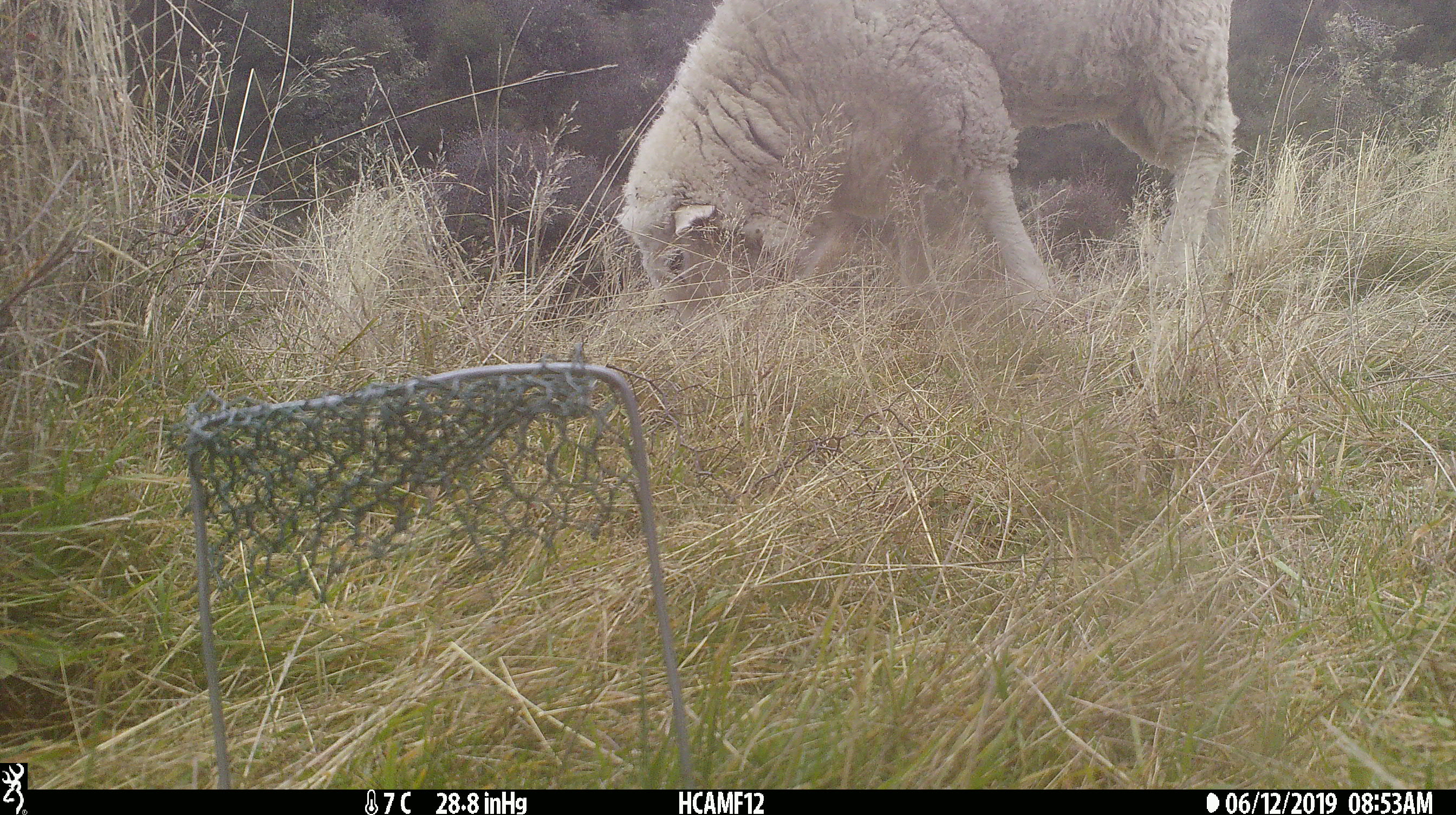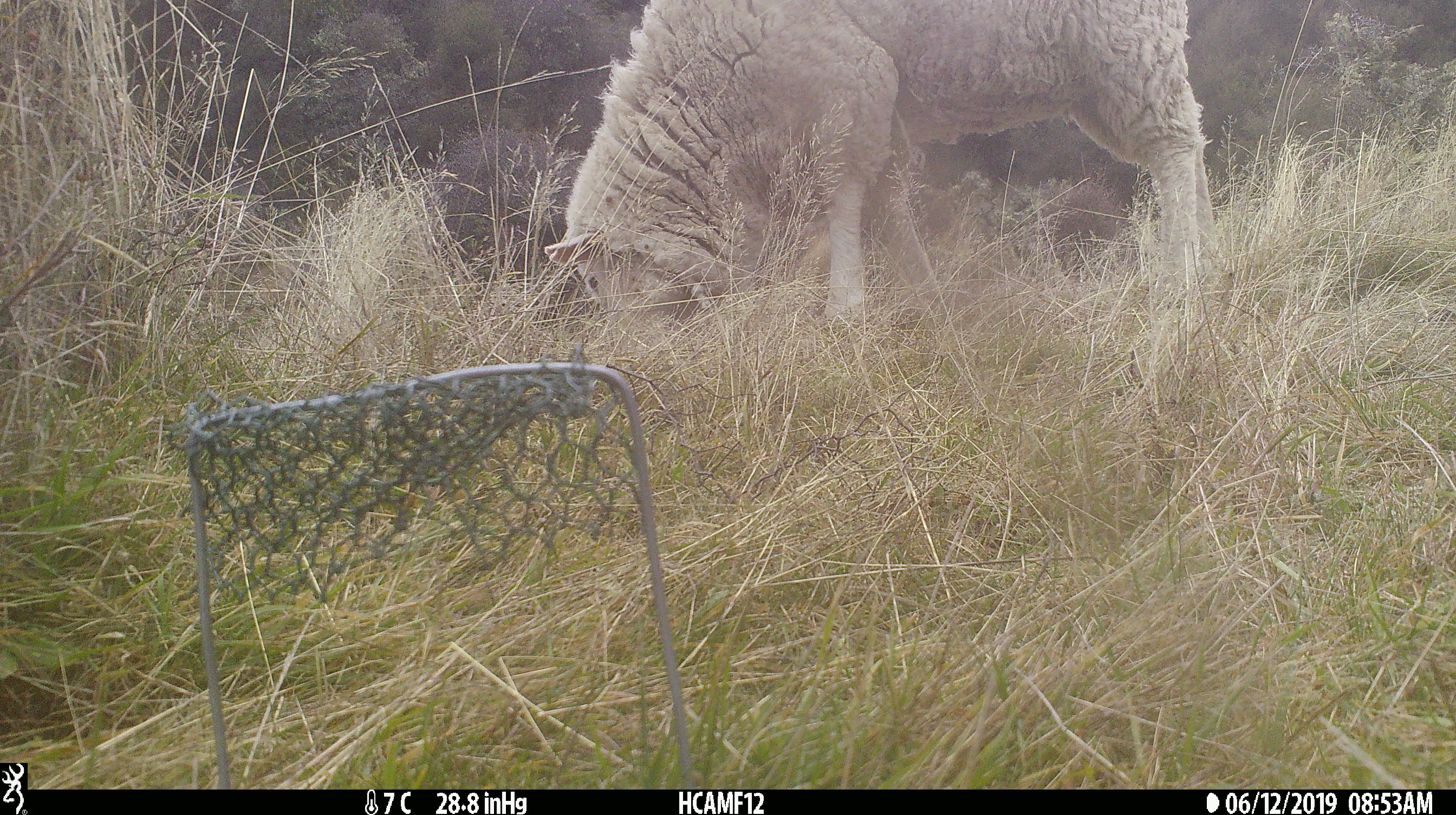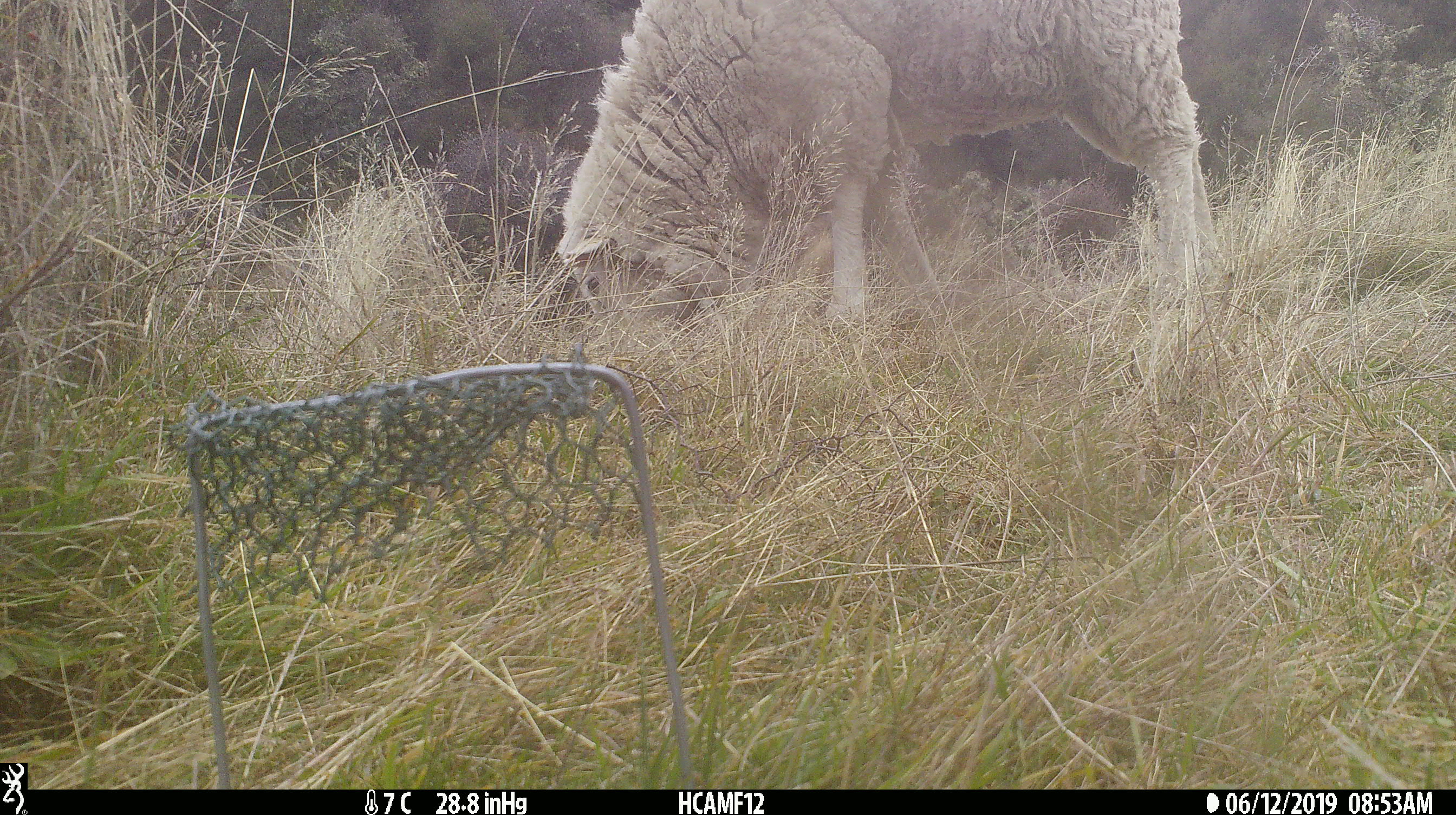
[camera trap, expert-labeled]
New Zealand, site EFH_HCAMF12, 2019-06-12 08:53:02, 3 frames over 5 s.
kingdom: Animalia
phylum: Chordata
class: Mammalia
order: Artiodactyla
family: Bovidae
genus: Ovis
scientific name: Ovis aries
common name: domestic sheep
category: sheep